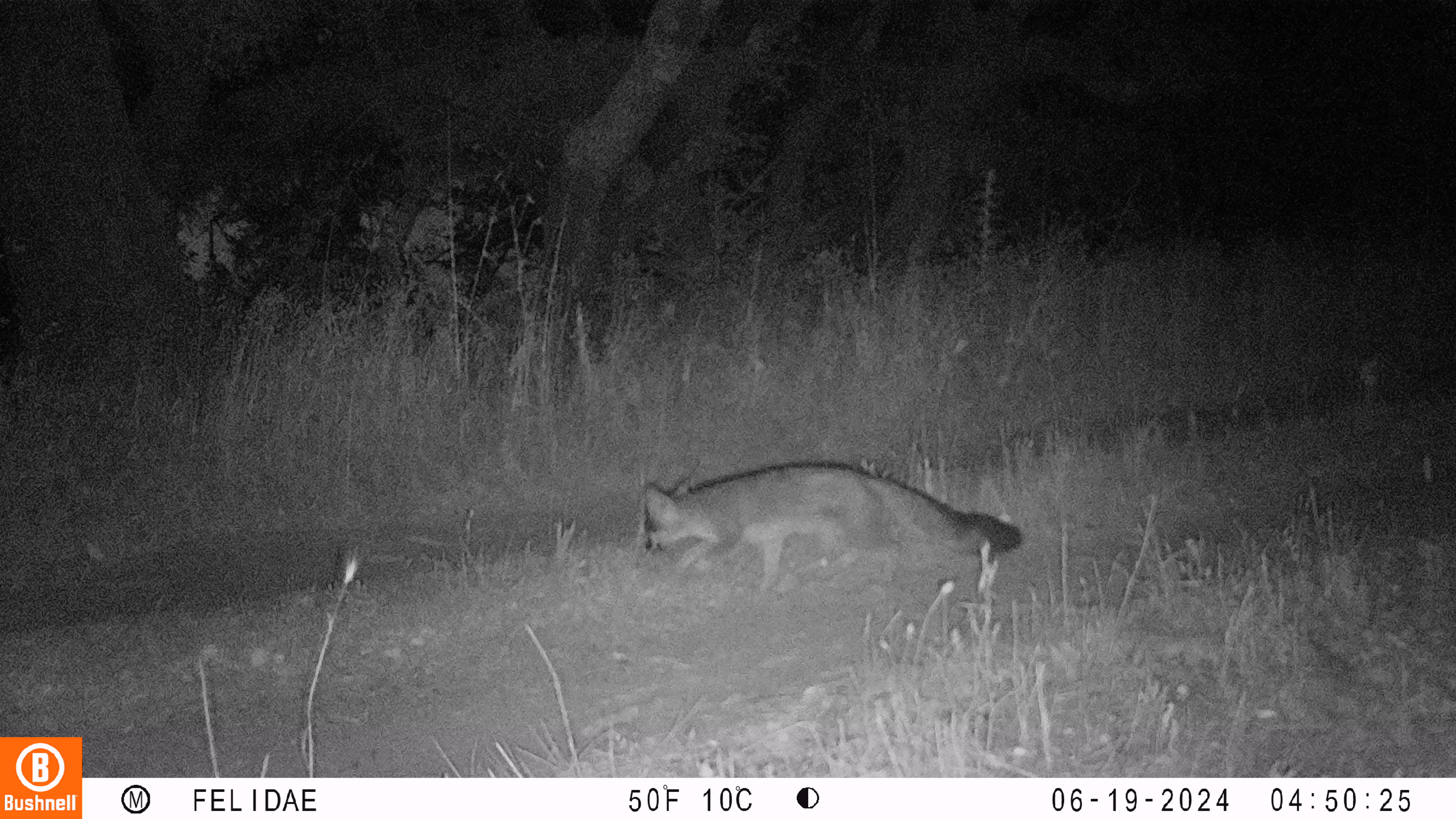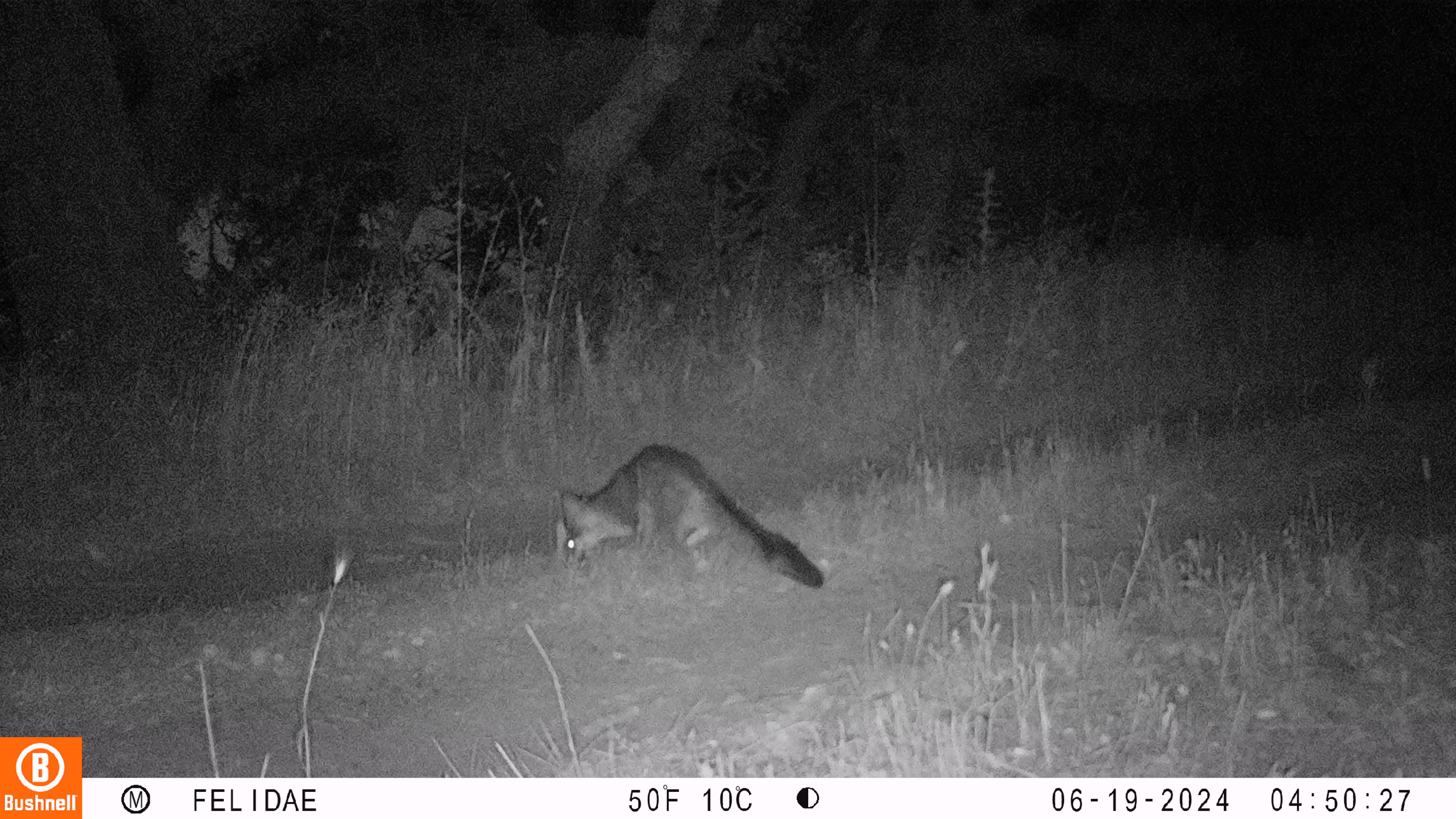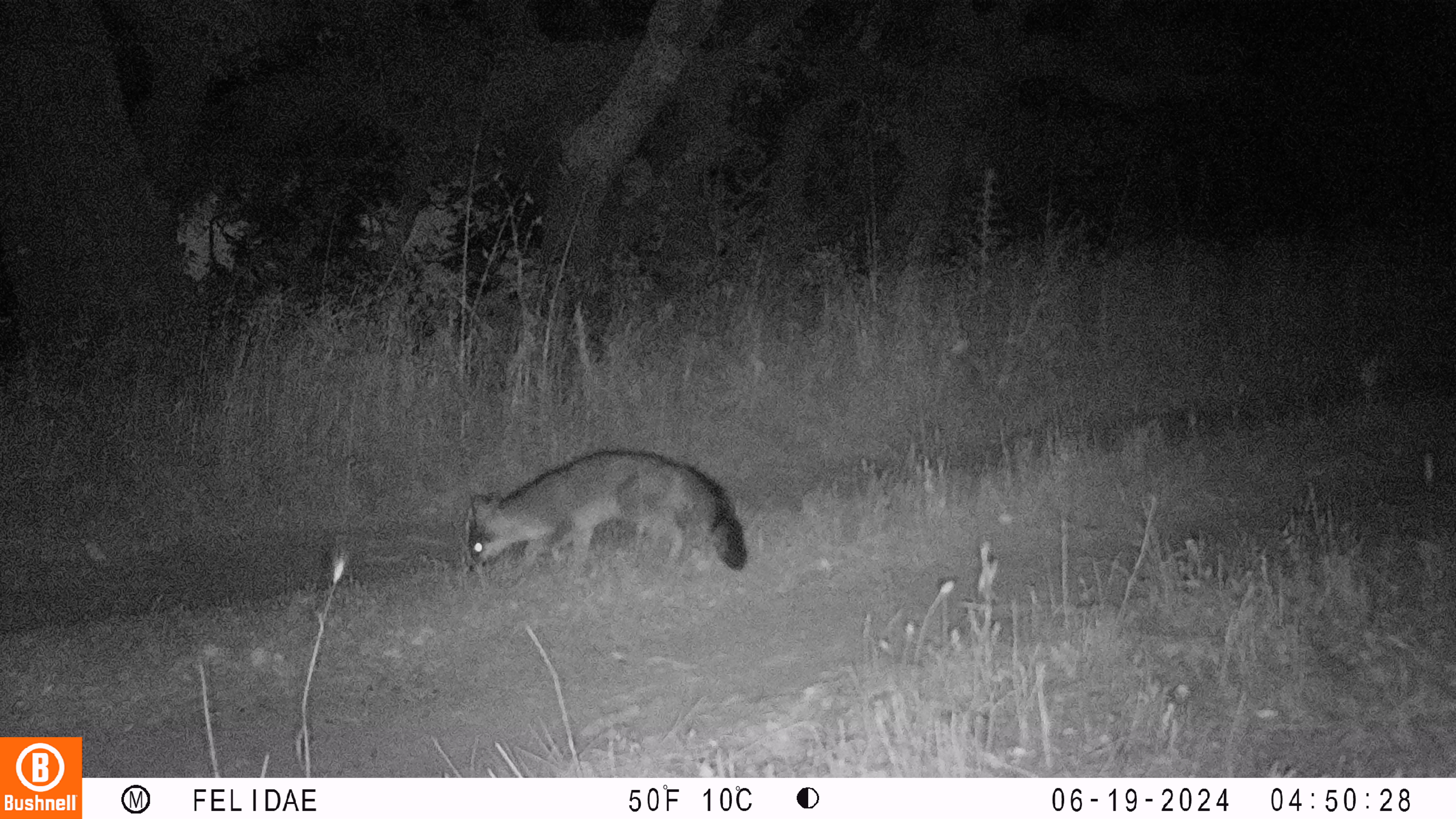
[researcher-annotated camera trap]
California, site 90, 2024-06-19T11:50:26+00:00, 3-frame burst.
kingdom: Animalia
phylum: Chordata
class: Mammalia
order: Carnivora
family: Canidae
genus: Urocyon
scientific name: Urocyon cinereoargenteus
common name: gray fox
Gray fox (Urocyon cinereoargenteus).